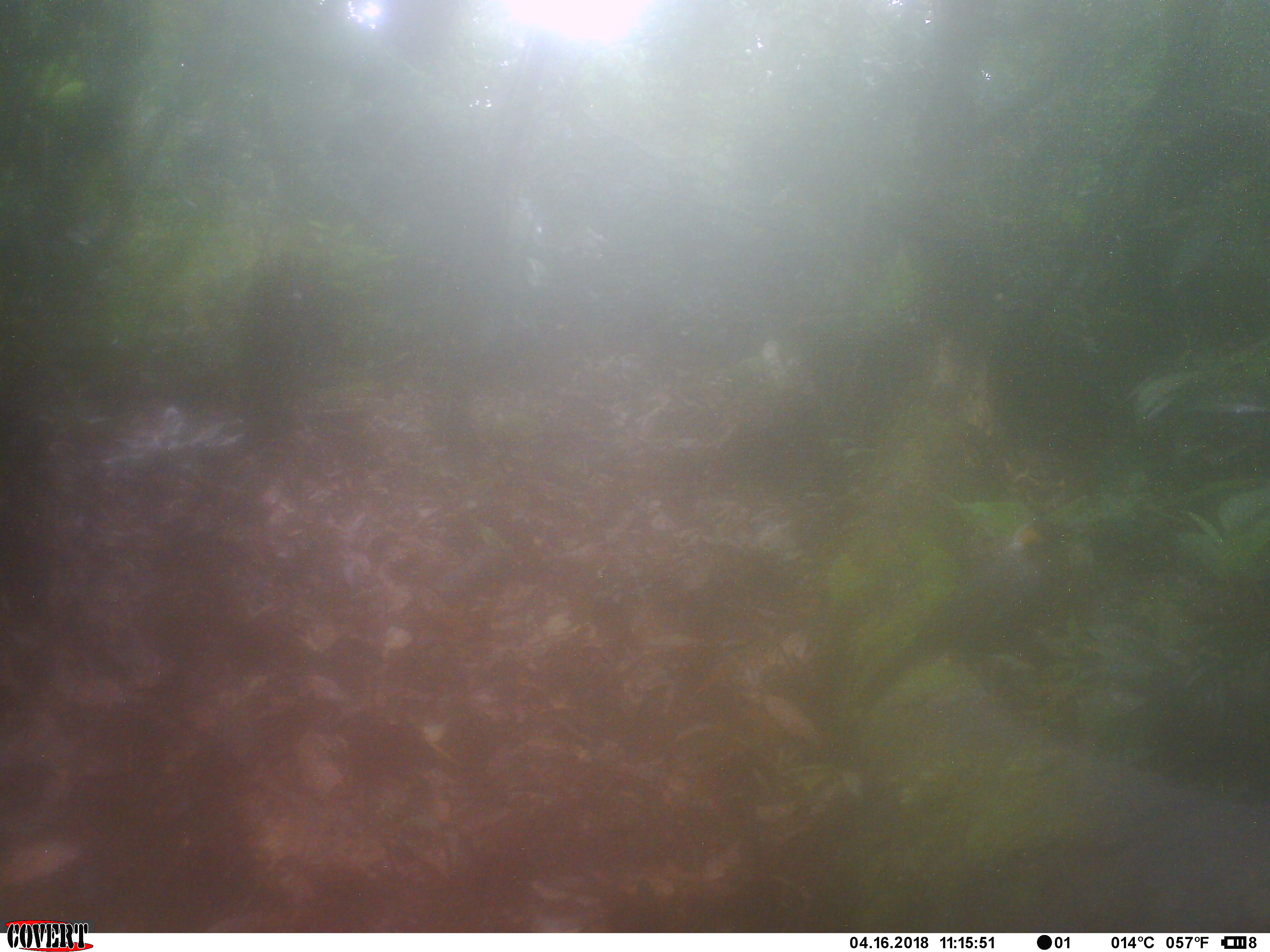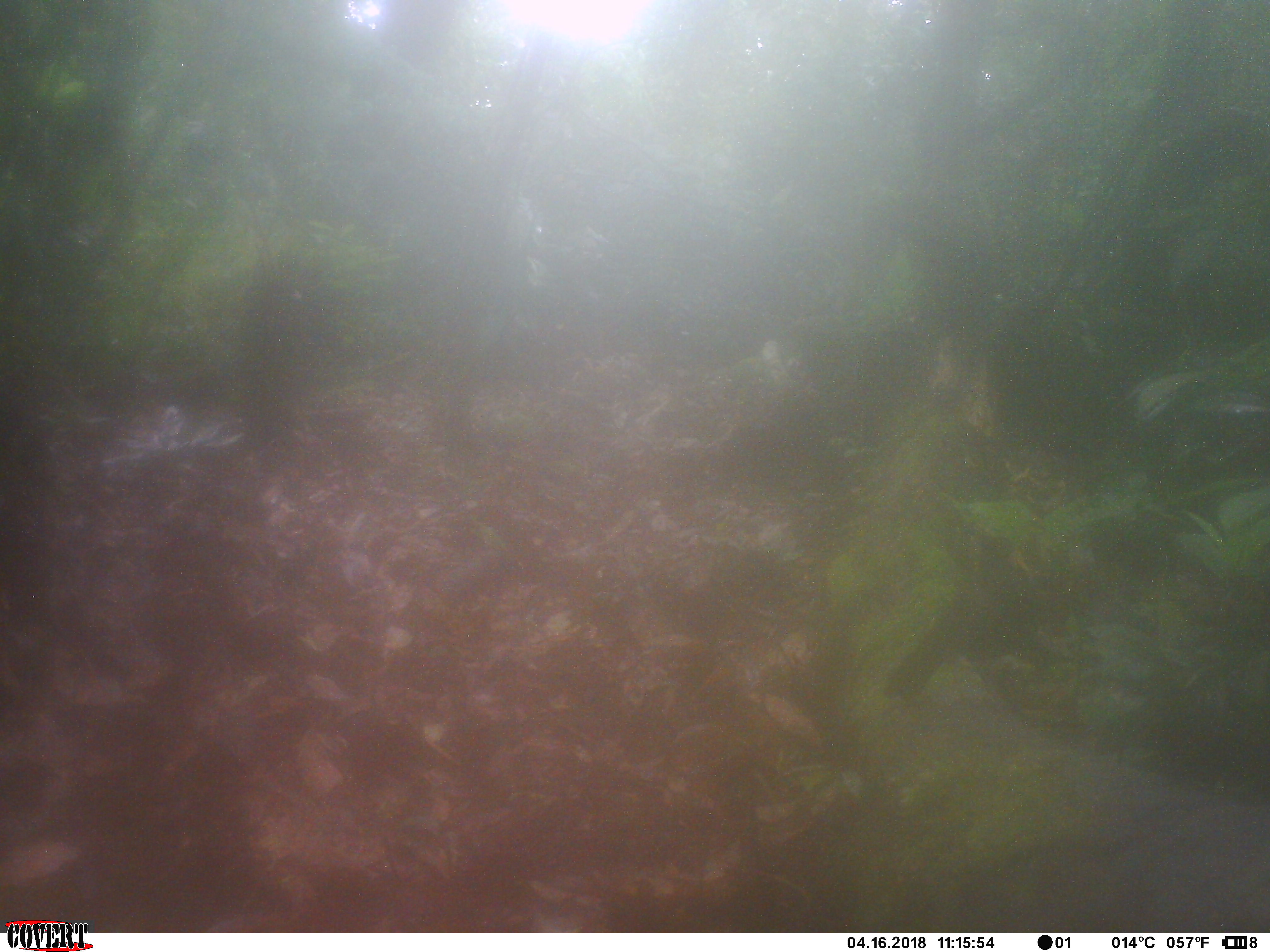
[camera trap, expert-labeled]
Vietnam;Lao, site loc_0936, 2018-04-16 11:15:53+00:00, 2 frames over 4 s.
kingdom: Animalia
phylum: Chordata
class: Aves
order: Passeriformes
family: Leiothrichidae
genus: Garrulax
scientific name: Garrulax castanotis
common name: rufous-cheeked laughingthrush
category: rufous cheeked laughingthrush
Rufous cheeked laughingthrush (rufous-cheeked laughingthrush) (Garrulax castanotis). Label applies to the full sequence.